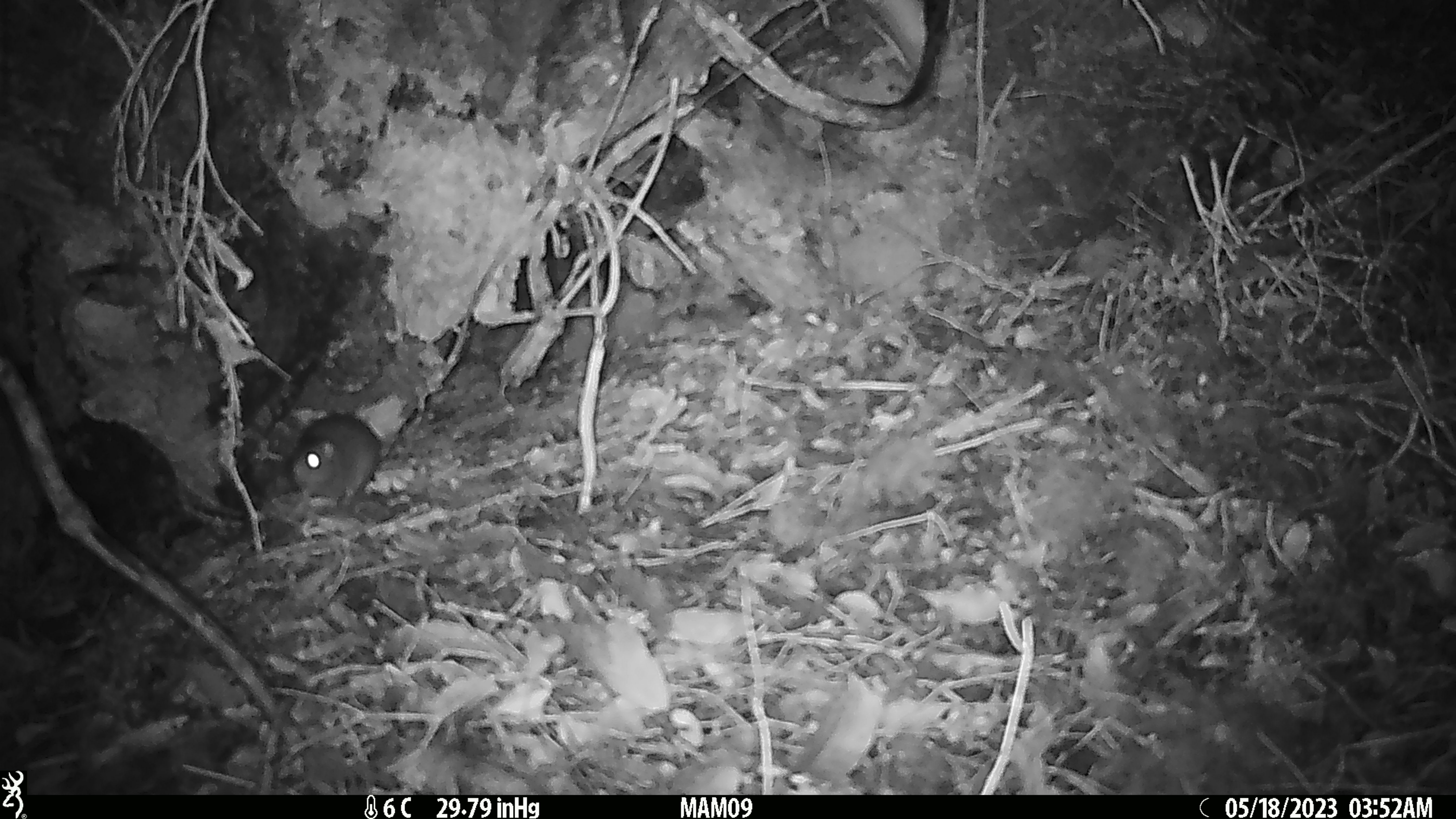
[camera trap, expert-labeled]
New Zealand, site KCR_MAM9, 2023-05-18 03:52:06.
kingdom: Animalia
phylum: Chordata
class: Mammalia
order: Rodentia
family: Muridae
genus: Rattus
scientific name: Rattus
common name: rat